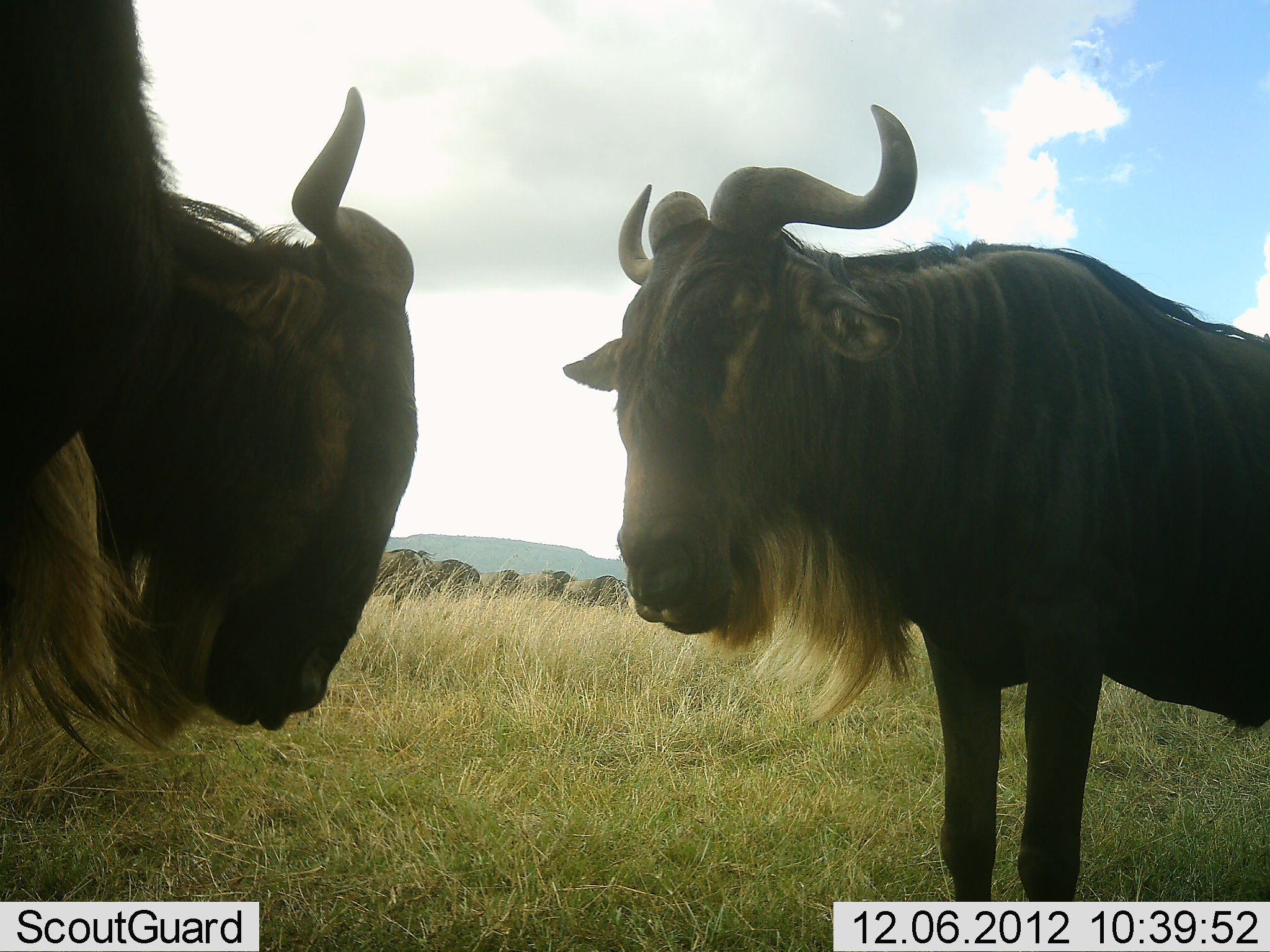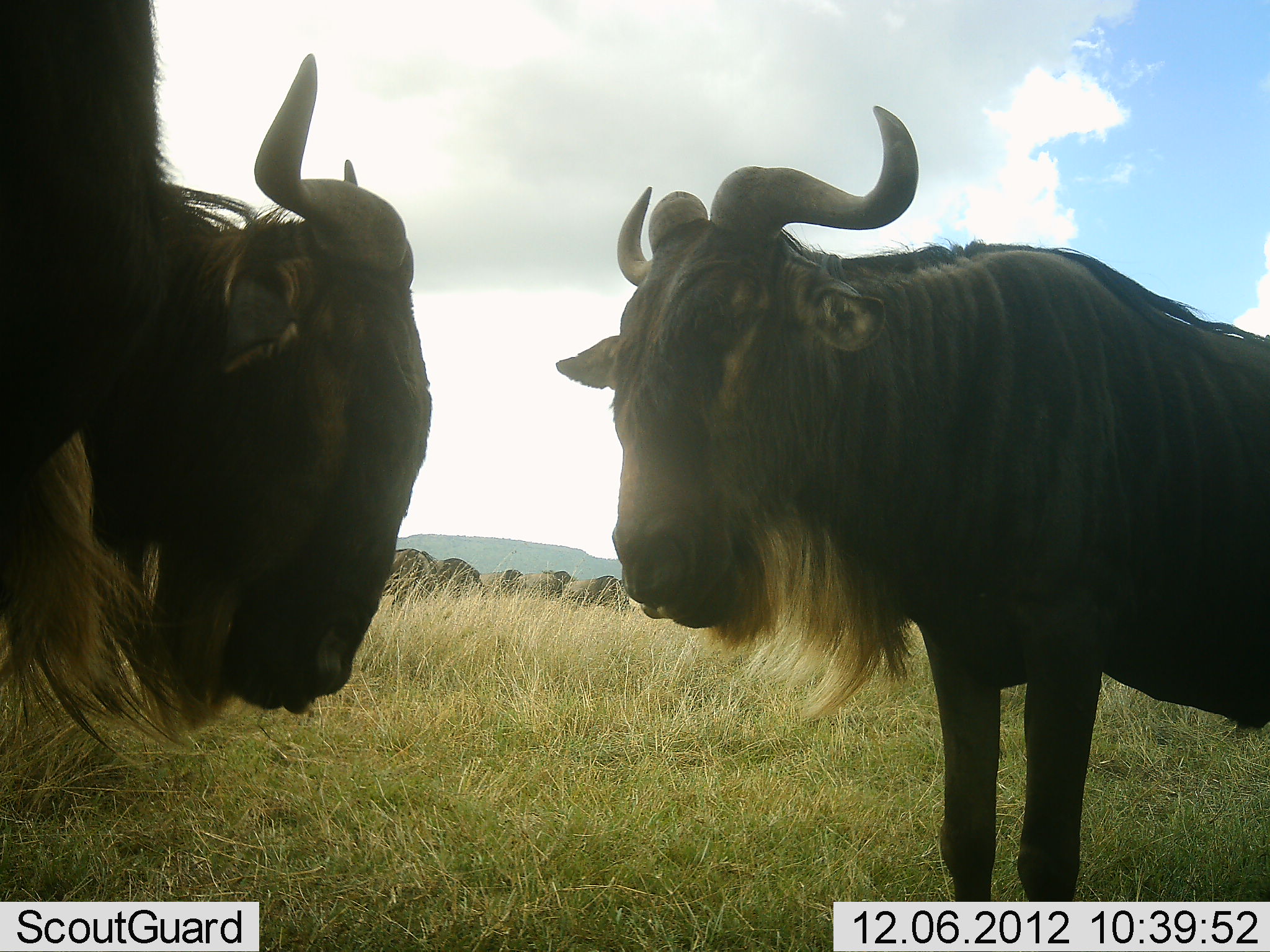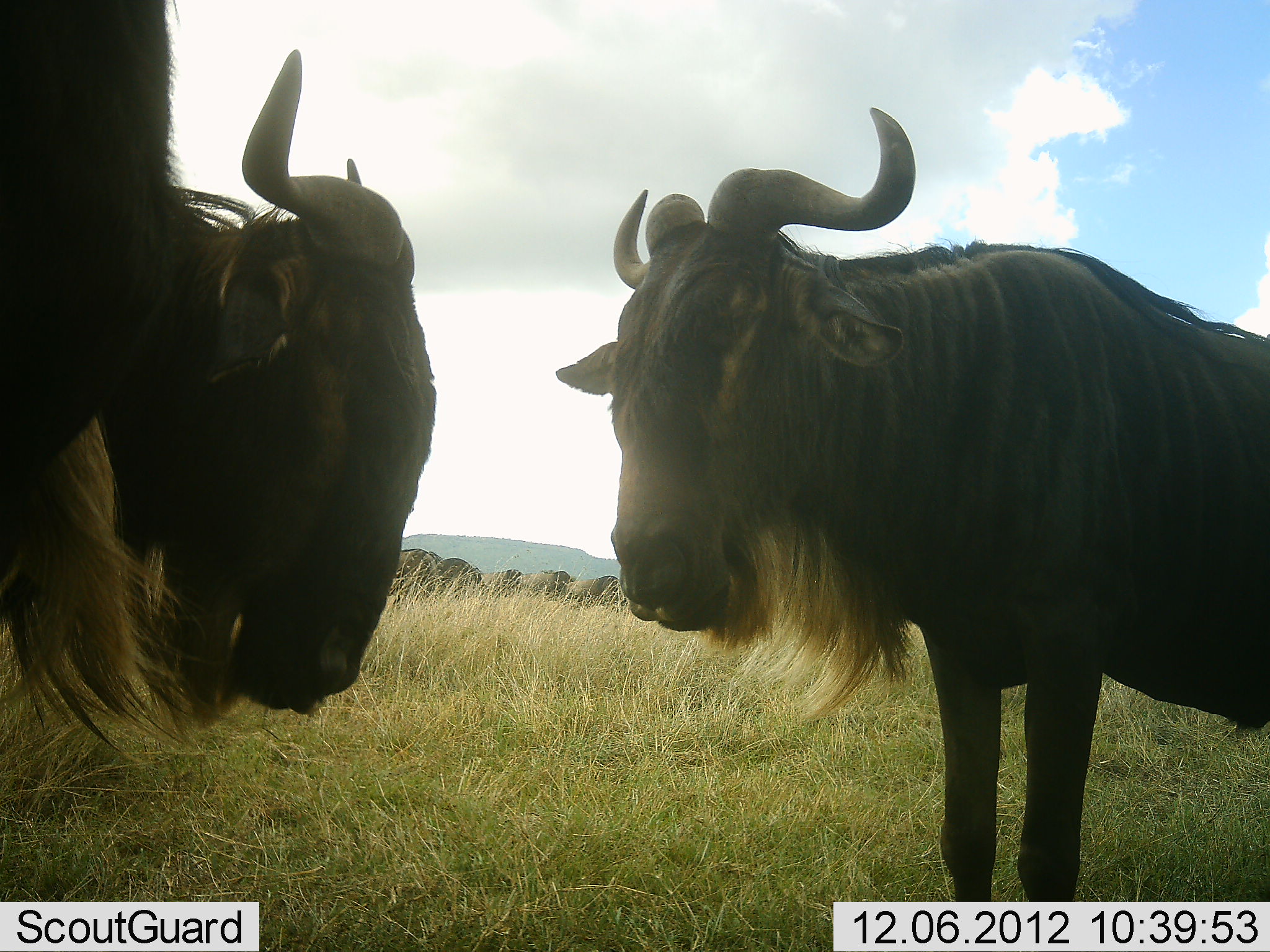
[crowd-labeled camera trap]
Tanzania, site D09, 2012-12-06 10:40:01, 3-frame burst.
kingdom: Animalia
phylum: Chordata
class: Mammalia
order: Artiodactyla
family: Bovidae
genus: Connochaetes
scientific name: Connochaetes taurinus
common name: blue wildebeest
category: wildebeest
Wildebeest (blue wildebeest) (Connochaetes taurinus), count 8. Behavior (volunteer vote fractions): standing 100%, resting 0%, moving 0%, interacting 0%. Young present (vote fraction): 0%. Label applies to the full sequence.